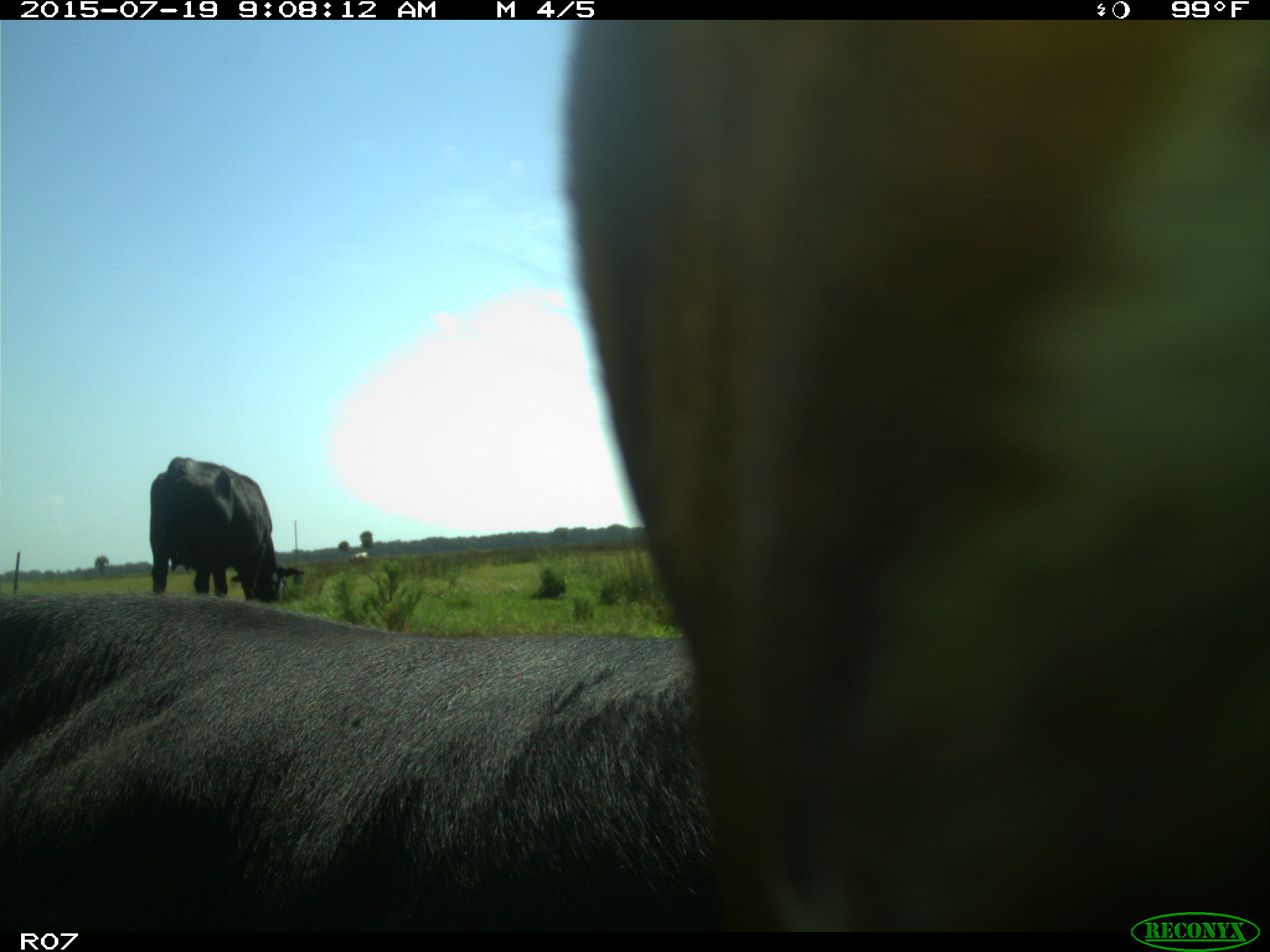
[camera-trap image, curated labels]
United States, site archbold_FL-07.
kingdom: Animalia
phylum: Chordata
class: Mammalia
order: Artiodactyla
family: Bovidae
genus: Bos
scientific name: Bos taurus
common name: domestic cow